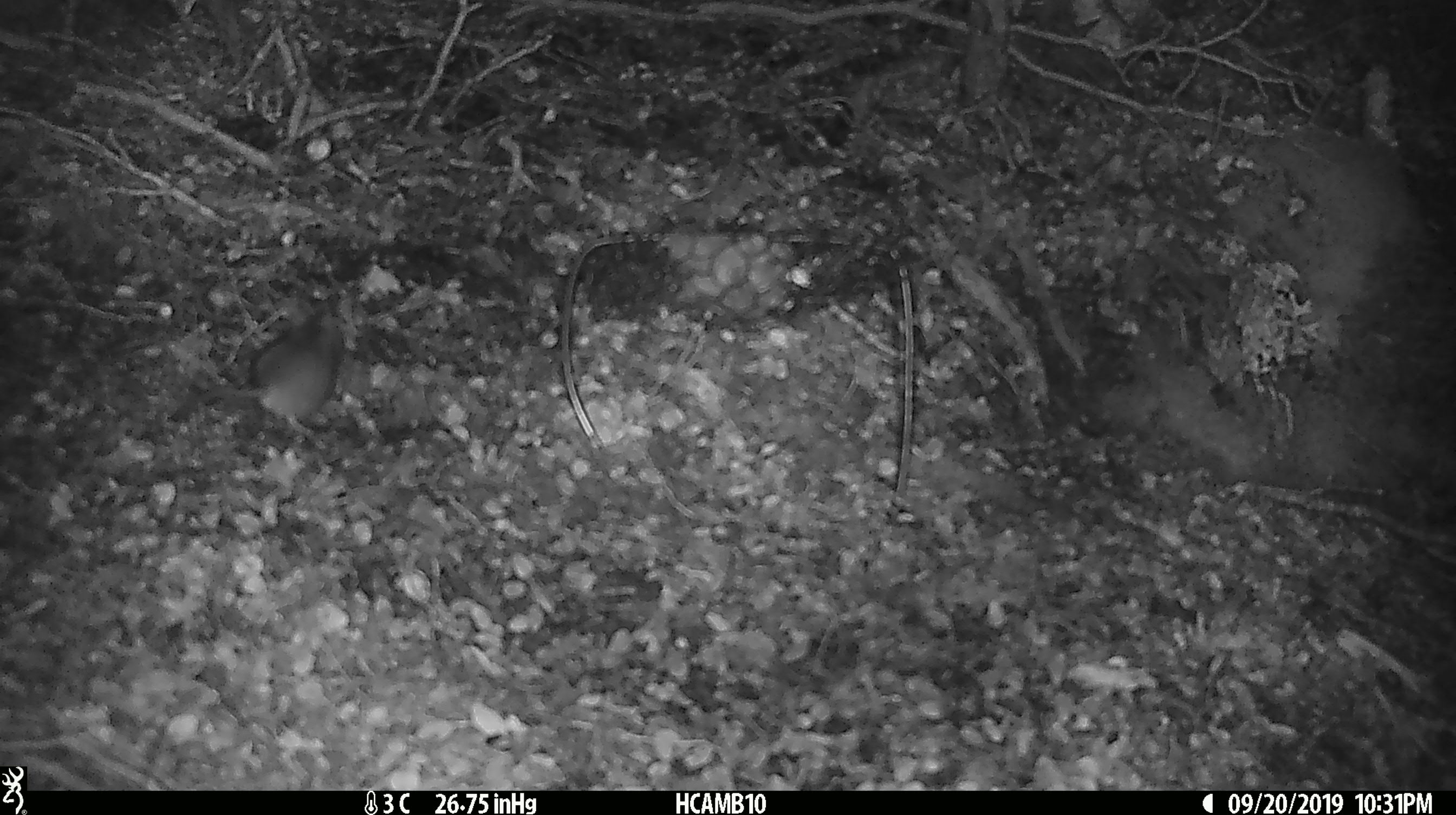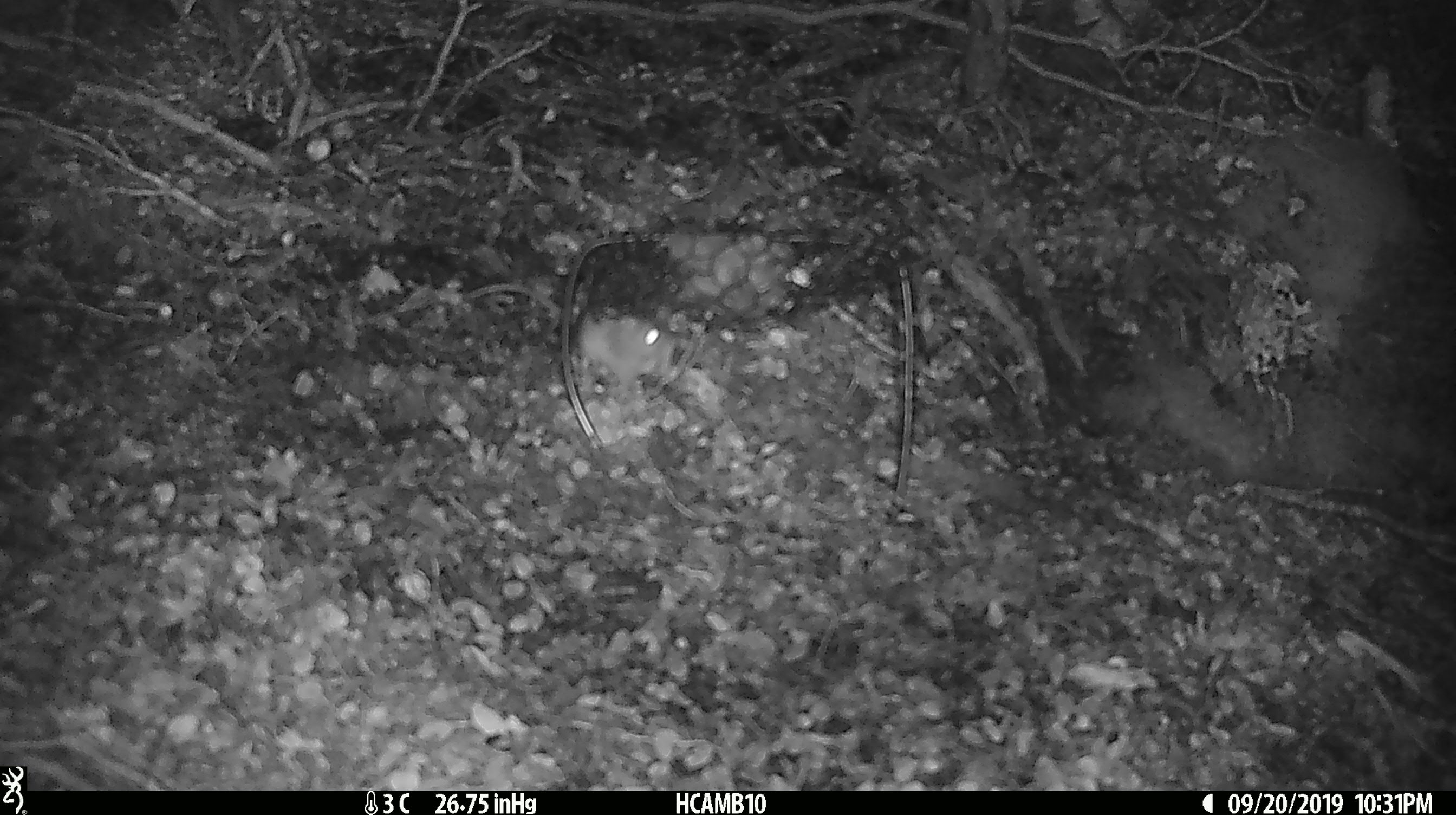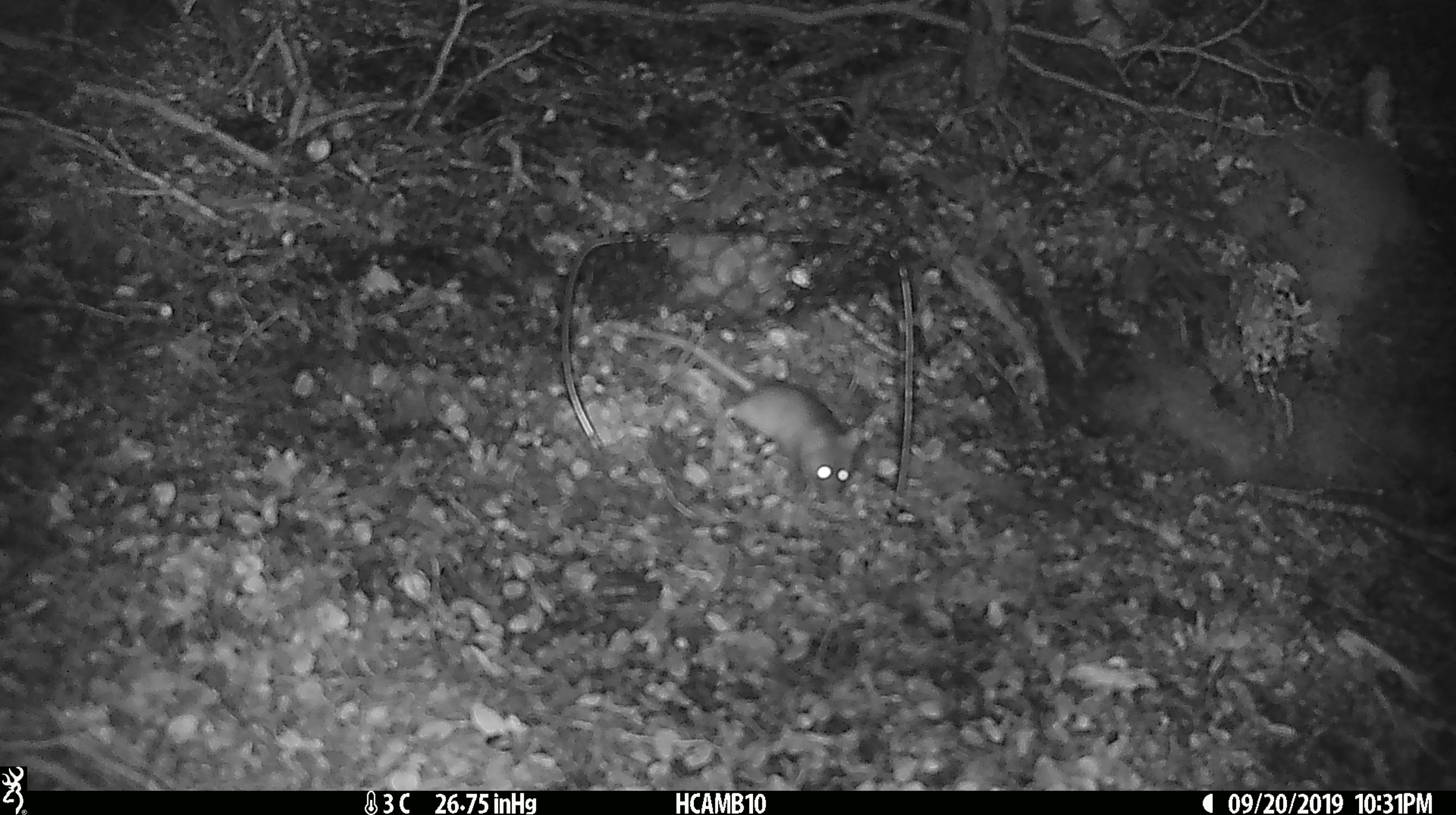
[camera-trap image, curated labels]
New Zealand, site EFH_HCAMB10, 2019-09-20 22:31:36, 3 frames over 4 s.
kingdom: Animalia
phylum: Chordata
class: Mammalia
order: Rodentia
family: Muridae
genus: Mus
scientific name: Mus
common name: mouse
Mouse (Mus).